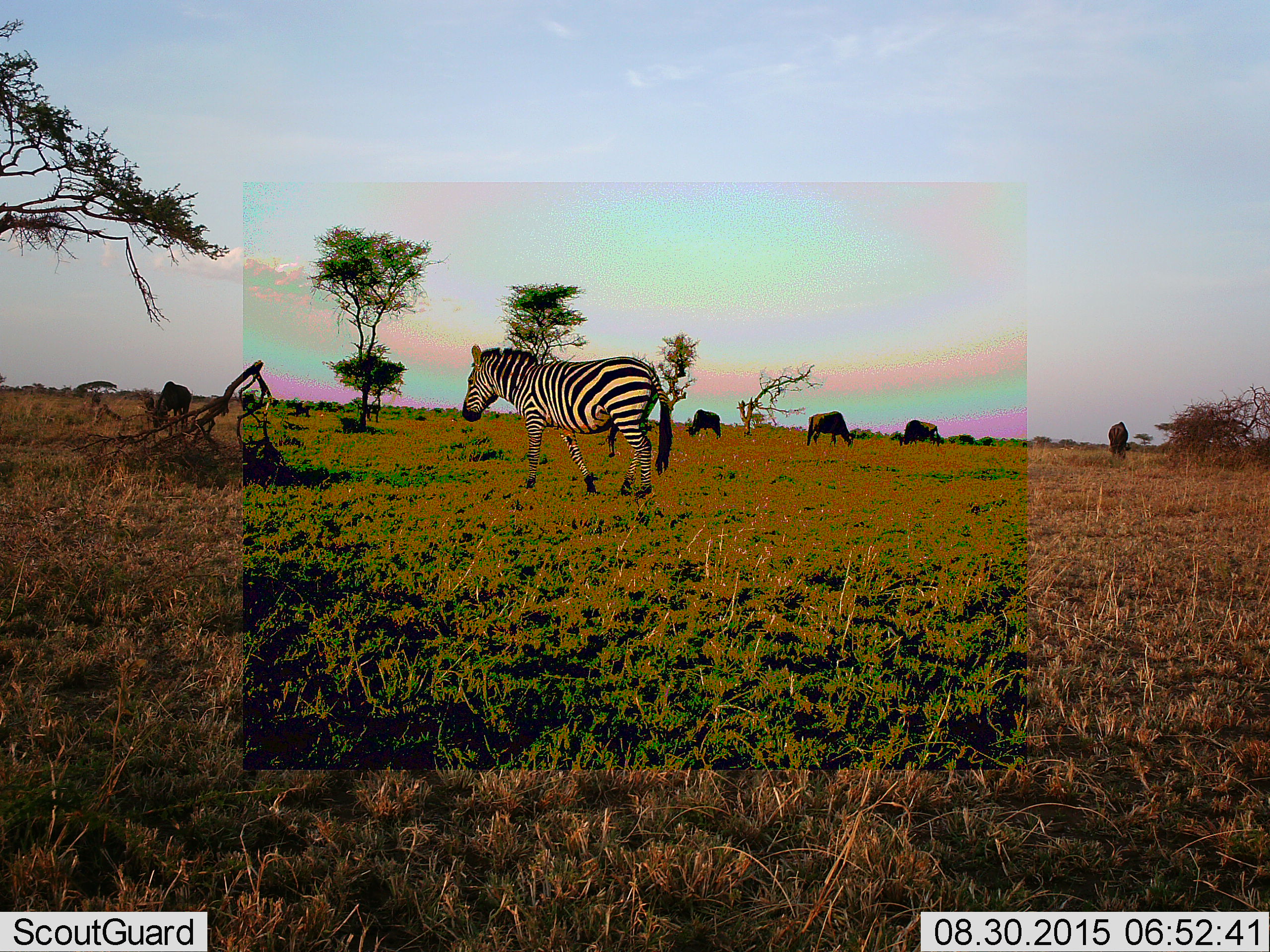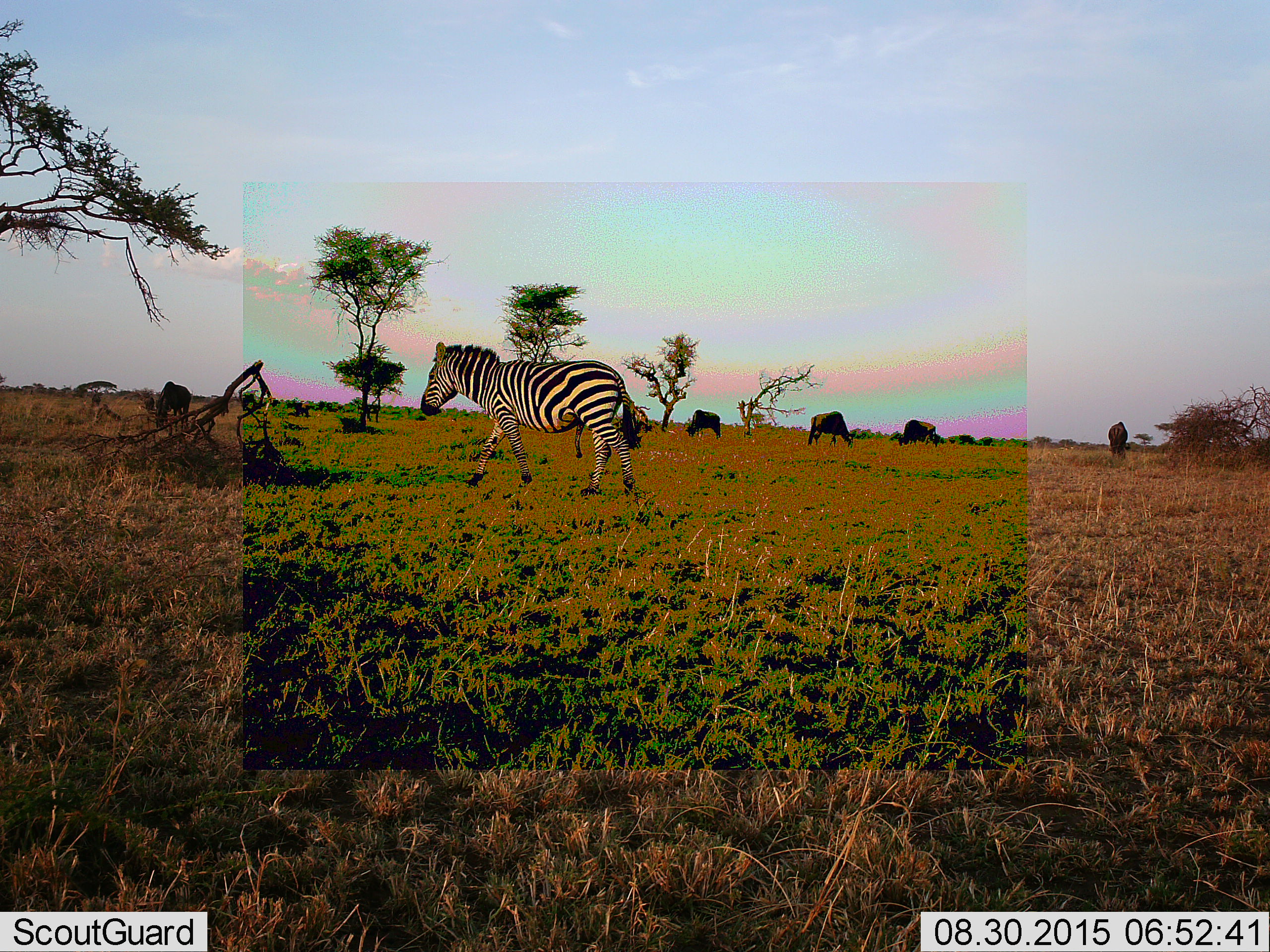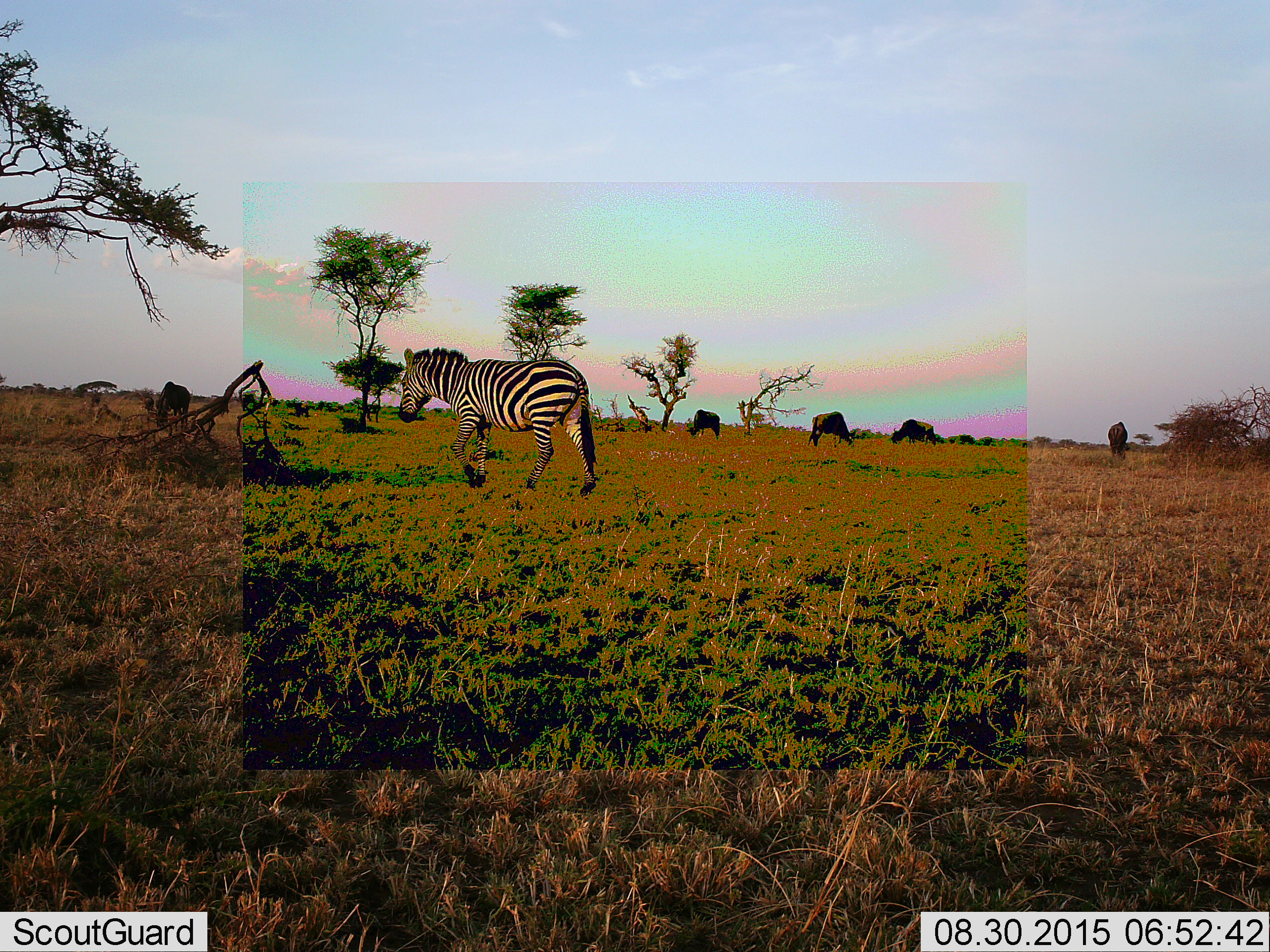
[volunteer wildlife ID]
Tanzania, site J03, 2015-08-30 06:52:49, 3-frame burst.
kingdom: Animalia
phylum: Chordata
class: Mammalia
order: Artiodactyla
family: Bovidae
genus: Connochaetes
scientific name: Connochaetes taurinus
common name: blue wildebeest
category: wildebeest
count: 5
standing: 43%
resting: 14%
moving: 0%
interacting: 0%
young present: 0%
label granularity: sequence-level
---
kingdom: Animalia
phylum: Chordata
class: Mammalia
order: Perissodactyla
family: Equidae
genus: Equus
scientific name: Equus quagga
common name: plains zebra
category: zebra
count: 1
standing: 10%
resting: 0%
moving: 90%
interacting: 0%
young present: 0%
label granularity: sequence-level